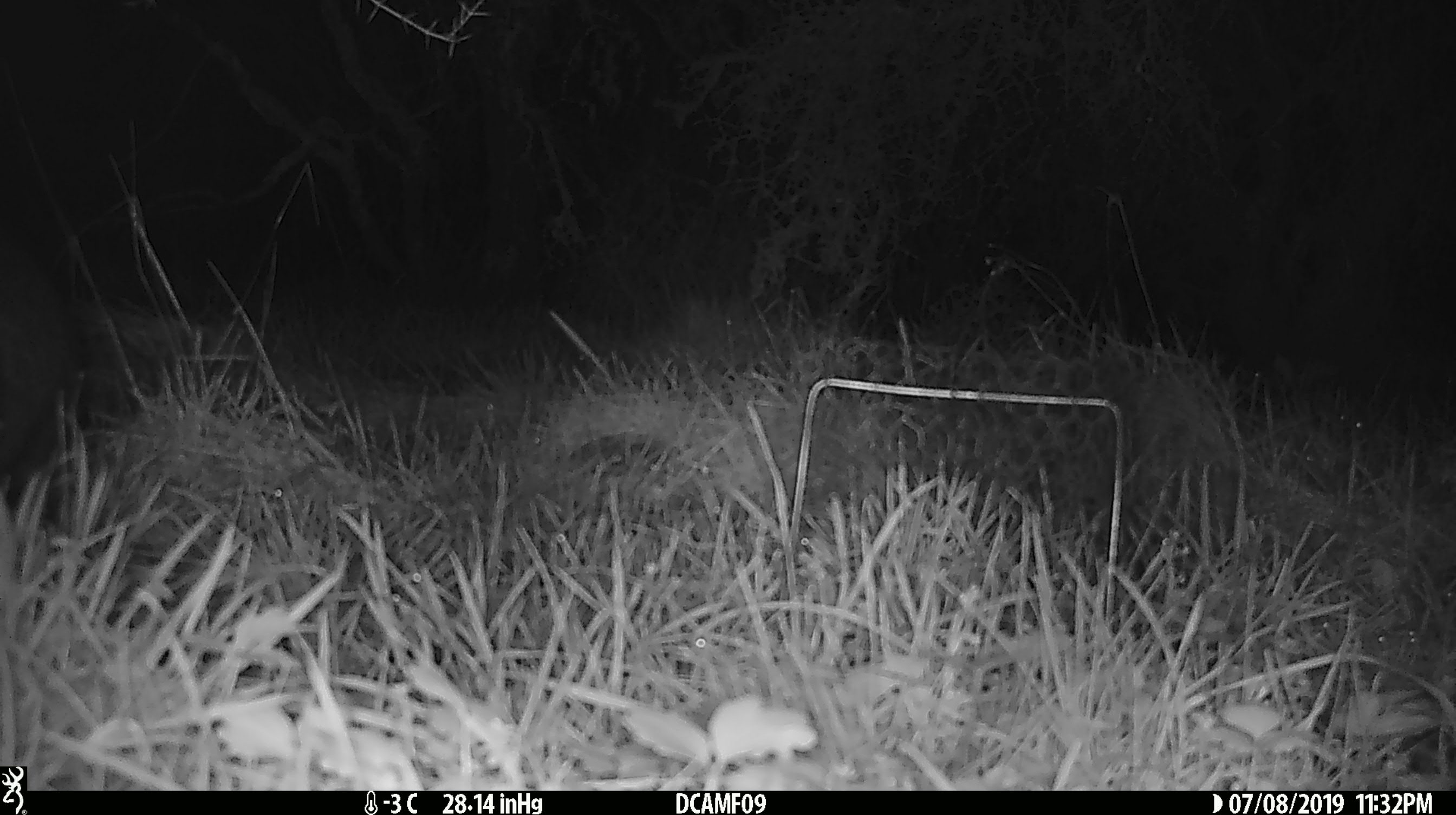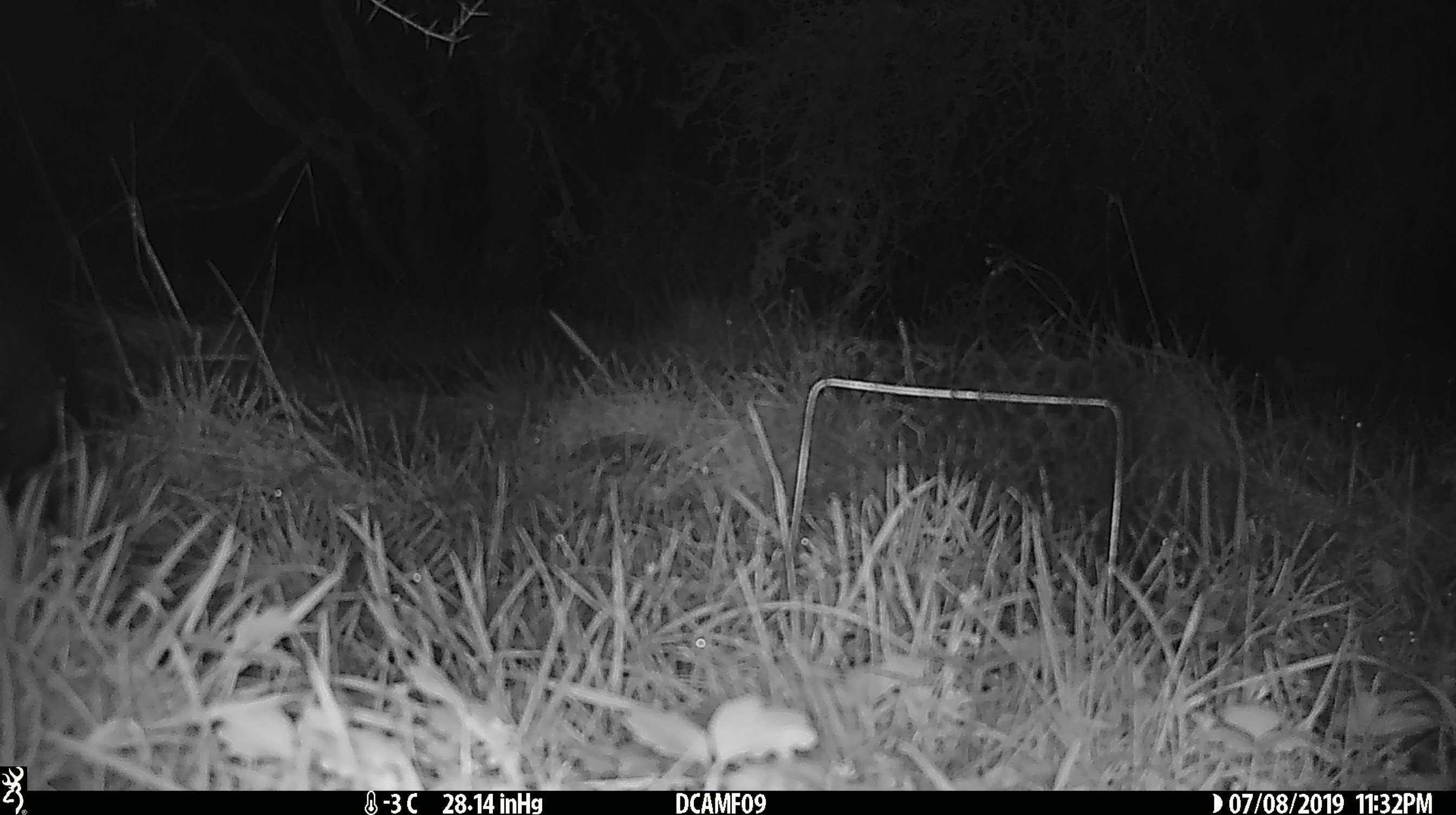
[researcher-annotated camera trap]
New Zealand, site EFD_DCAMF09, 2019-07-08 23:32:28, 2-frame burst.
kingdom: Animalia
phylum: Chordata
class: Mammalia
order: Diprotodontia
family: Phalangeridae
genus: Trichosurus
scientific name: Trichosurus vulpecula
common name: common brushtail possum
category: possum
Possum (common brushtail possum) (Trichosurus vulpecula).